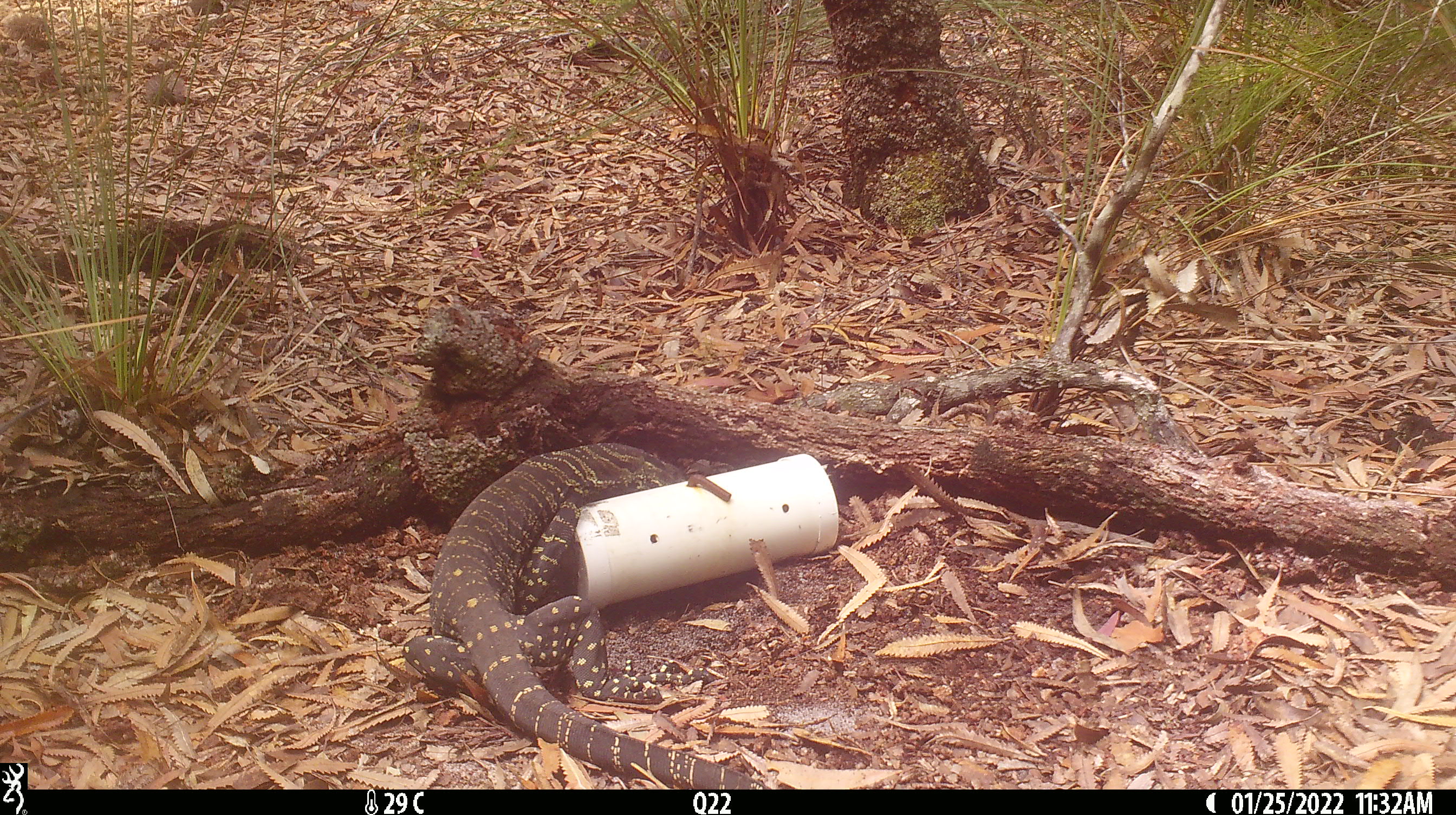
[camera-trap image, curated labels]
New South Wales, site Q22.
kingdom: Animalia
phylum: Chordata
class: Reptilia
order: Squamata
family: Varanidae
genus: Varanus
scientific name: Varanus varius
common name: lace monitor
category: goanna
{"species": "goanna (lace monitor) (Varanus varius)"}